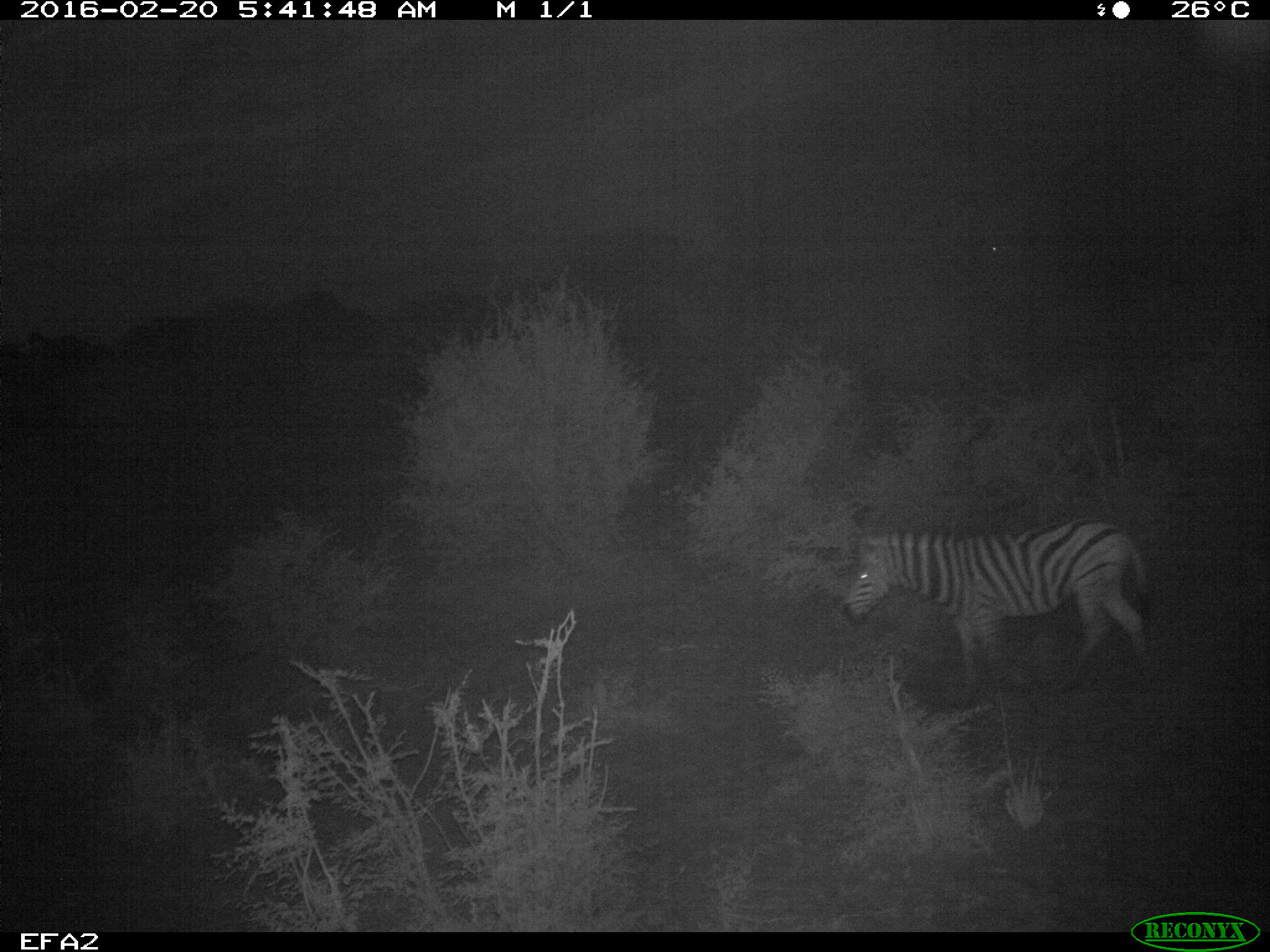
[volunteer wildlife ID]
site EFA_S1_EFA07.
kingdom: Animalia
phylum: Chordata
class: Mammalia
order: Perissodactyla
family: Equidae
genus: Equus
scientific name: Equus quagga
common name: plains zebra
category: zebraplains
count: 1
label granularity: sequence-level